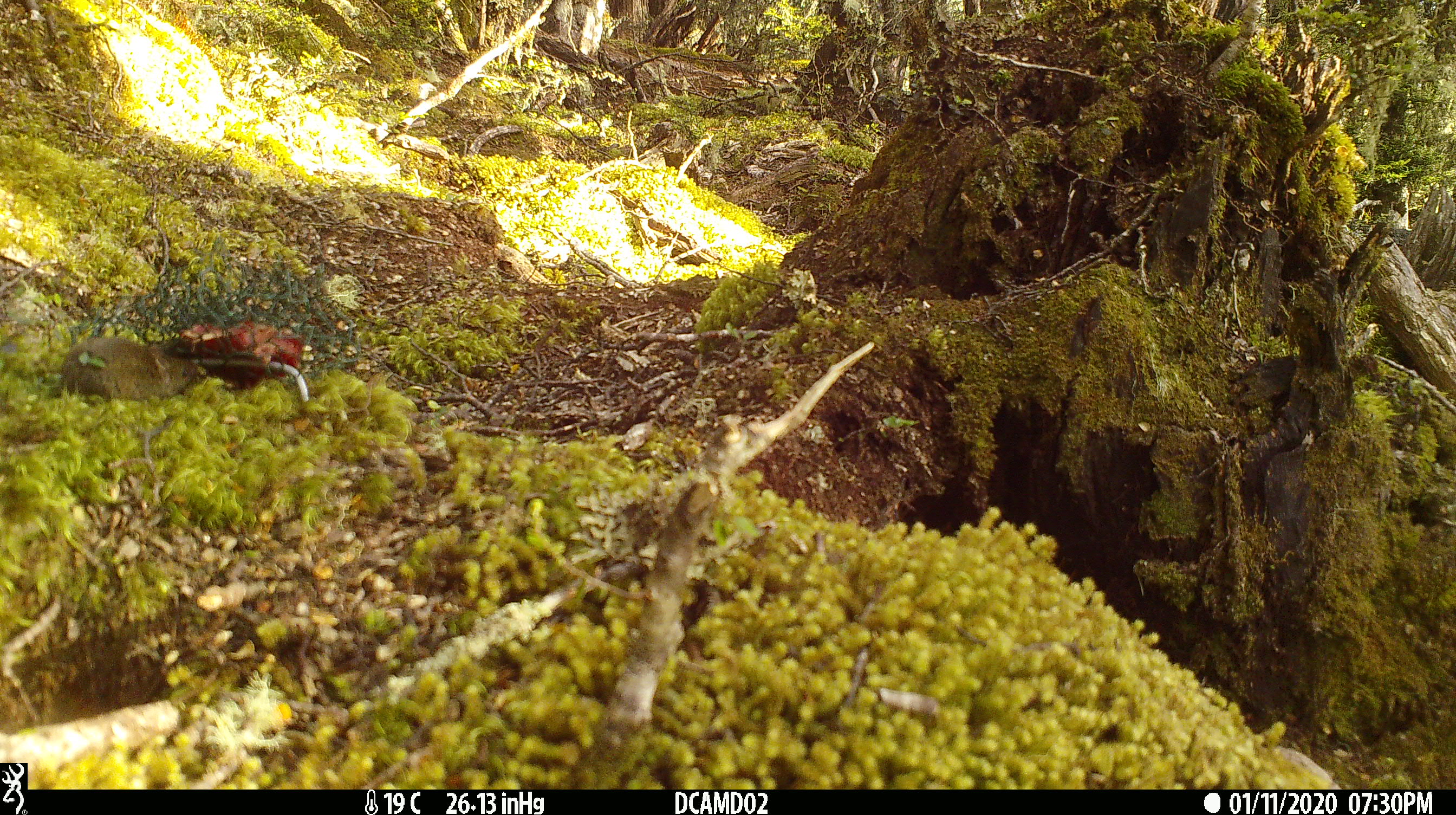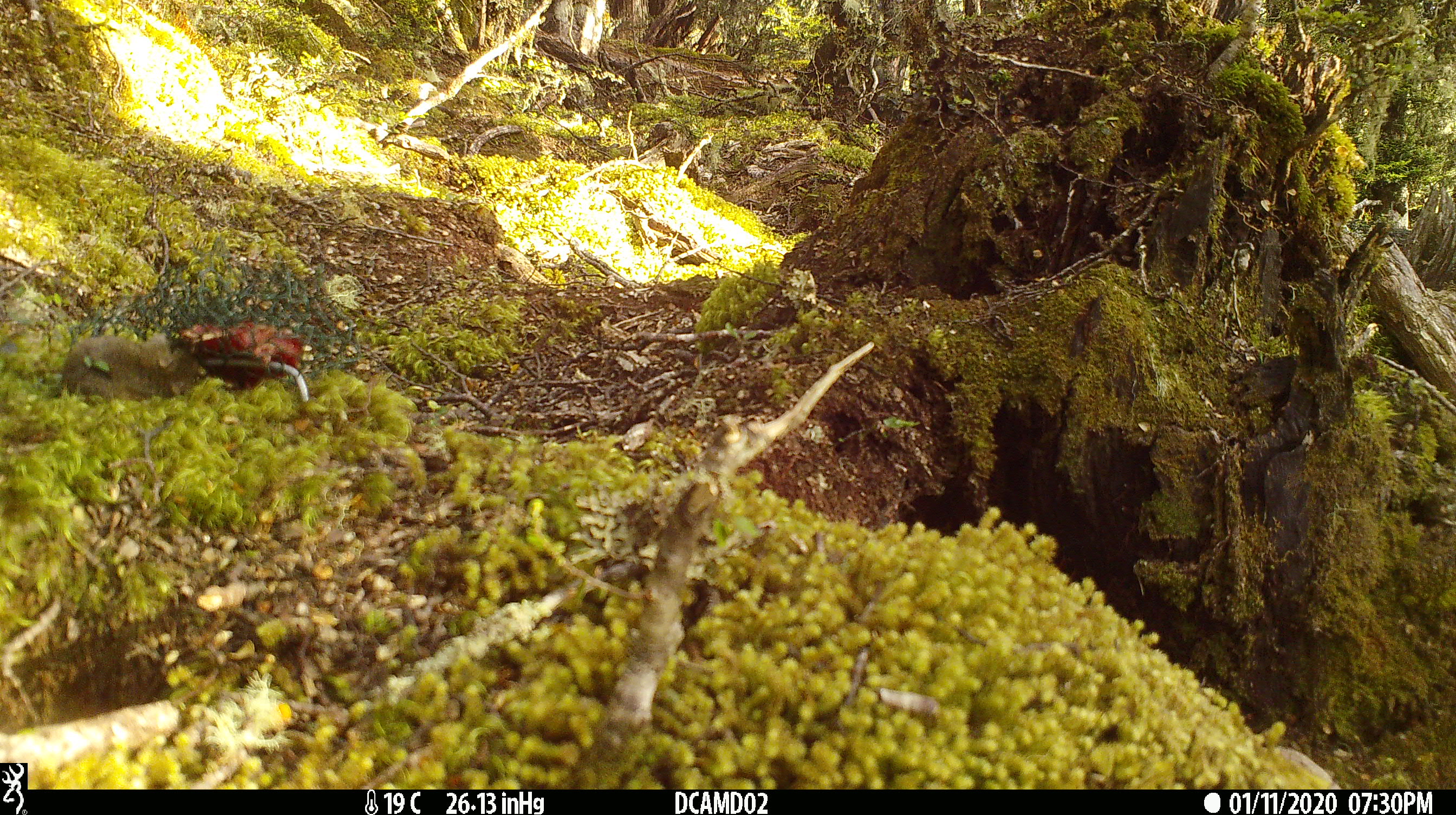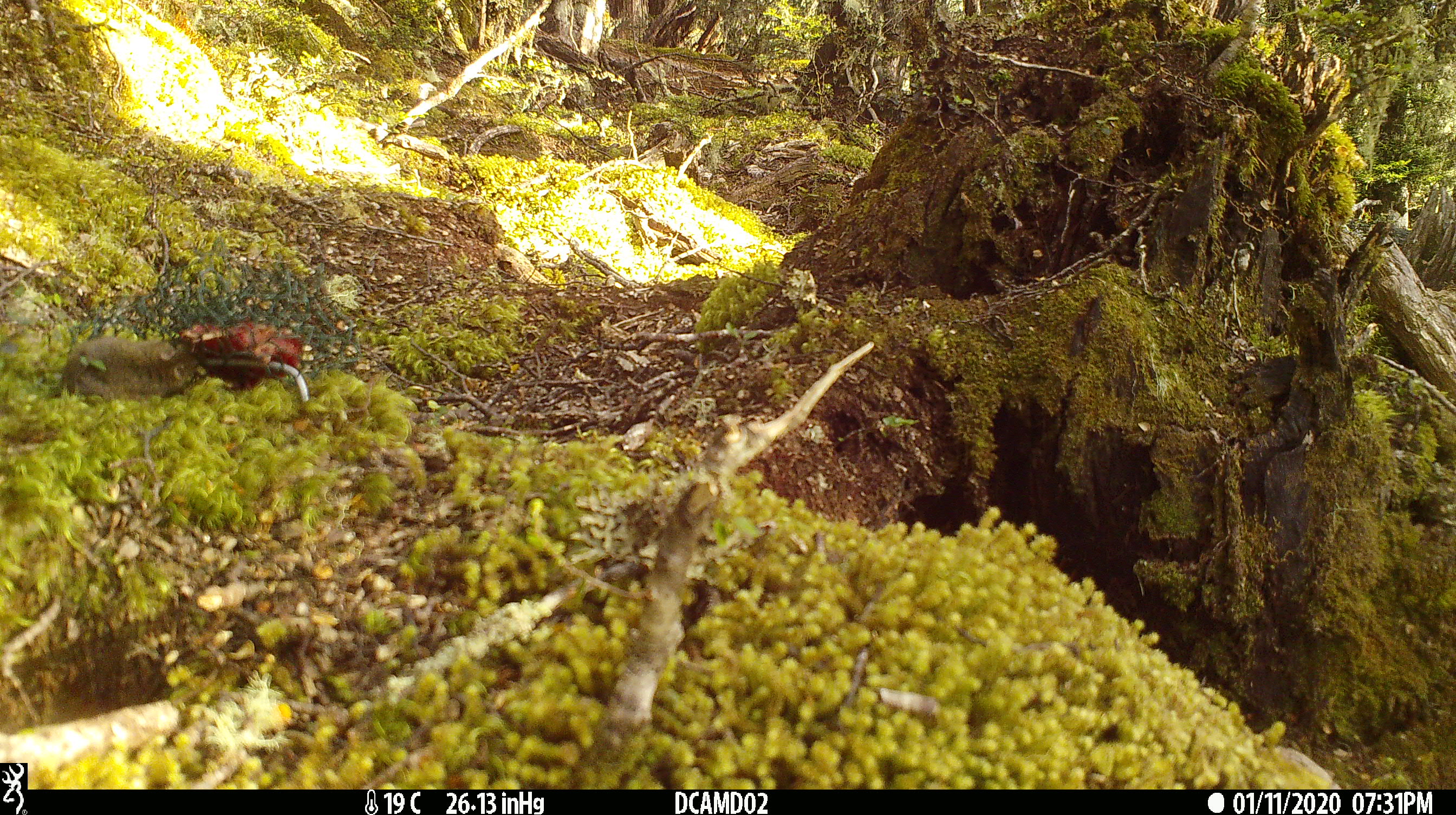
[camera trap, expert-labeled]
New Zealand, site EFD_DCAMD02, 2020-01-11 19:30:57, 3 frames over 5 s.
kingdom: Animalia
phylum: Chordata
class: Mammalia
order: Rodentia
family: Muridae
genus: Mus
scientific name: Mus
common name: mouse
Mouse (Mus).